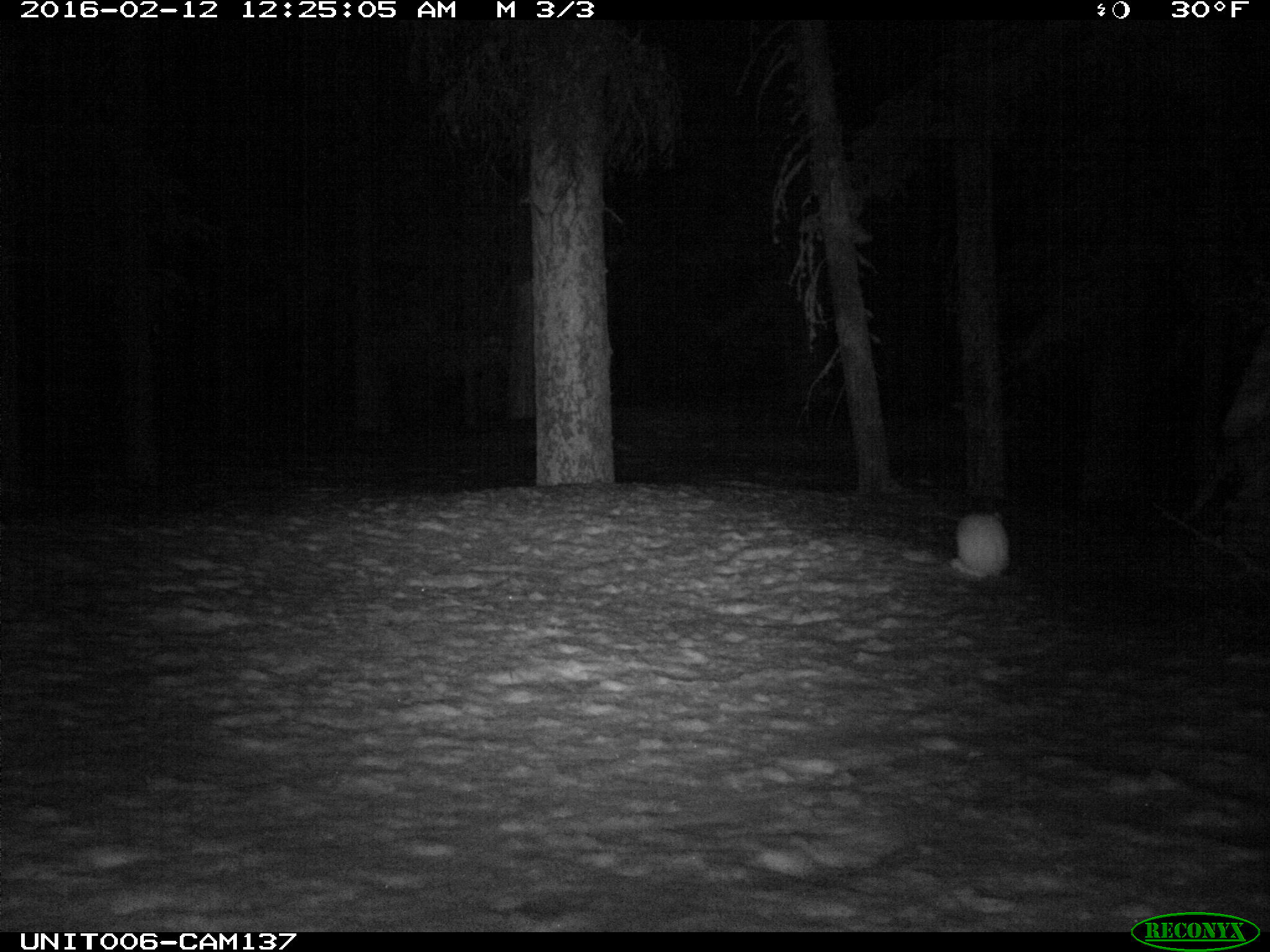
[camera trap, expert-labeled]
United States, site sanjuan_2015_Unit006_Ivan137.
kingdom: Animalia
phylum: Chordata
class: Mammalia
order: Lagomorpha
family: Leporidae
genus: Lepus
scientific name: Lepus americanus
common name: snowshoe hare